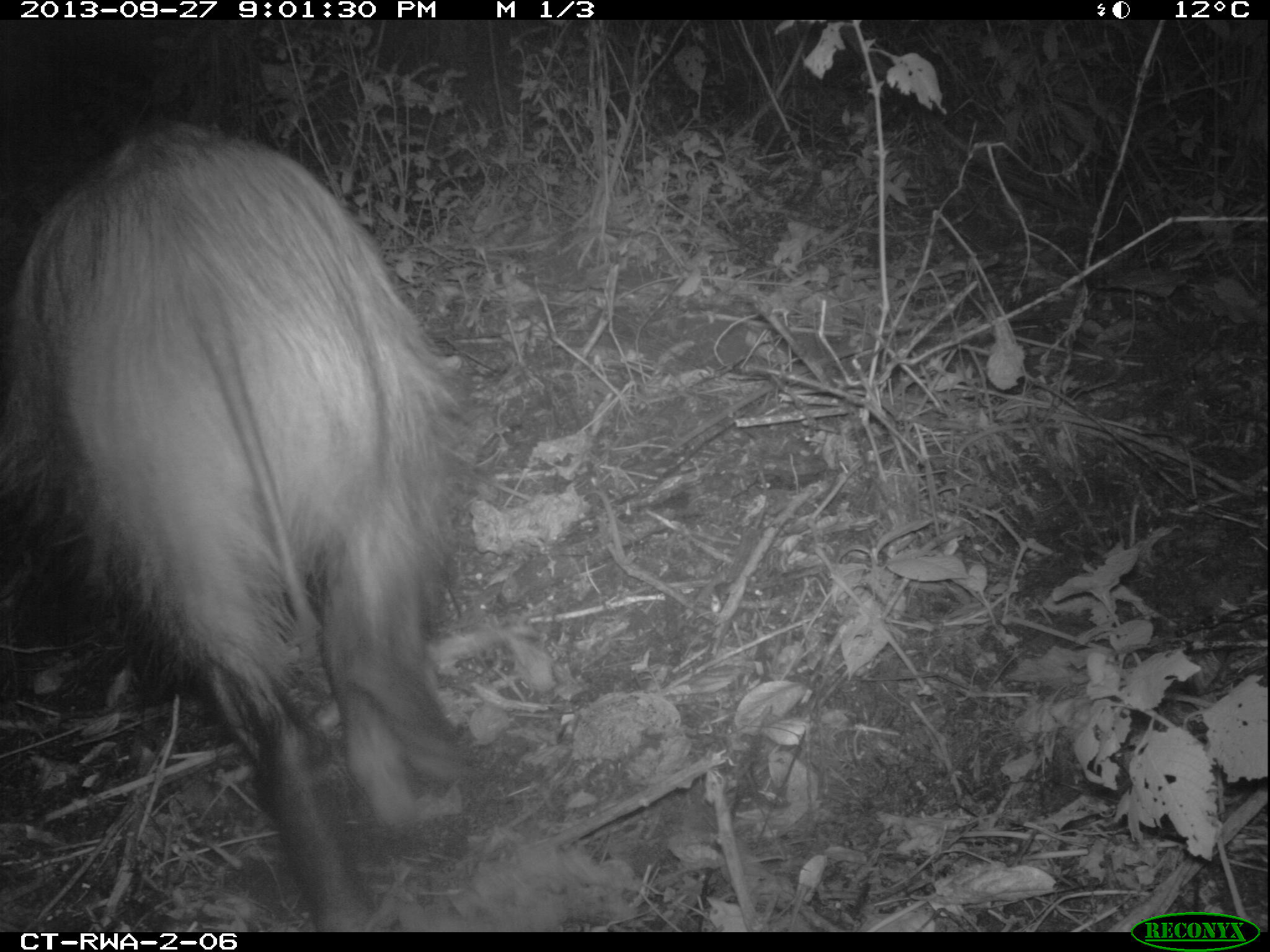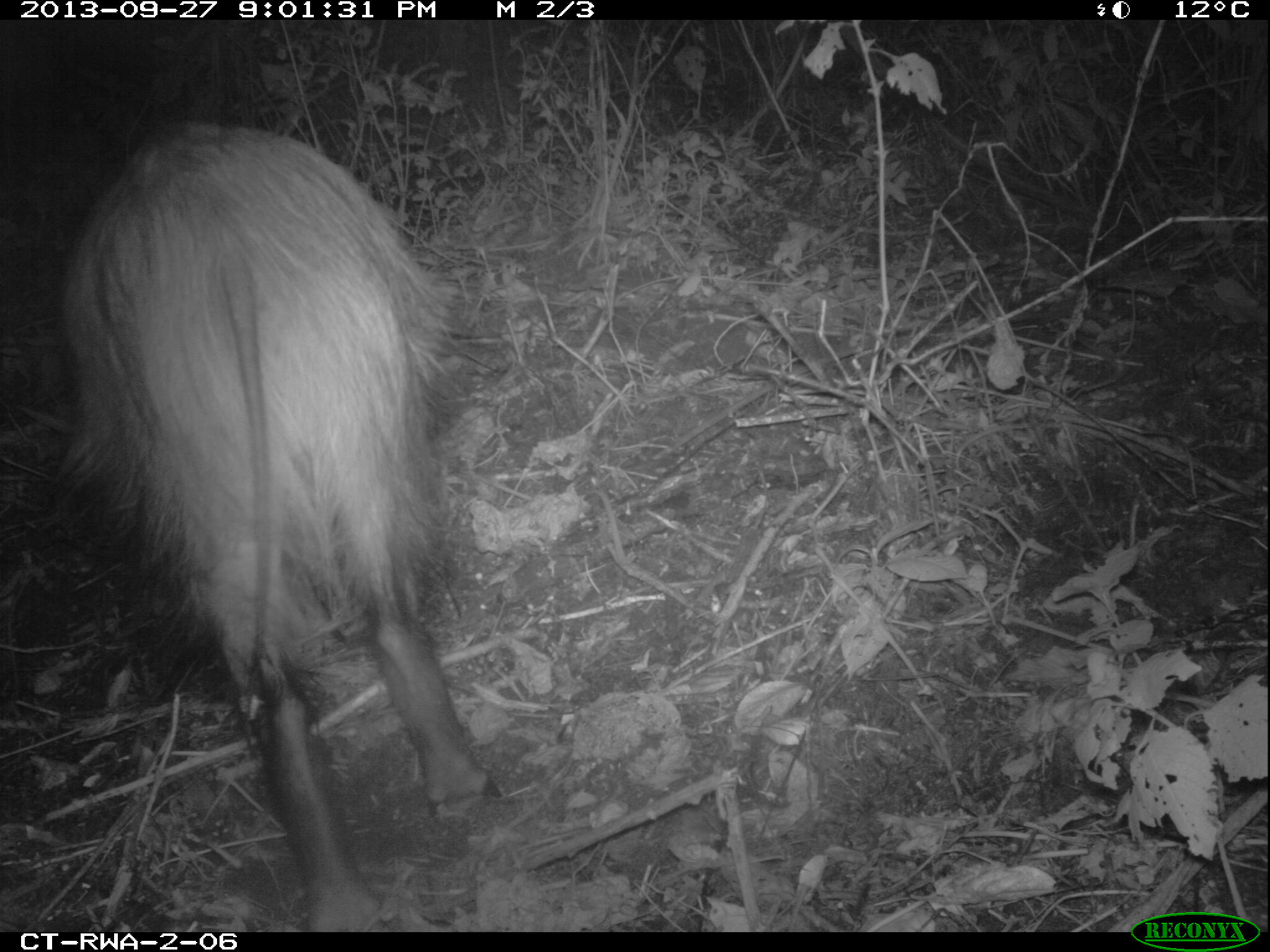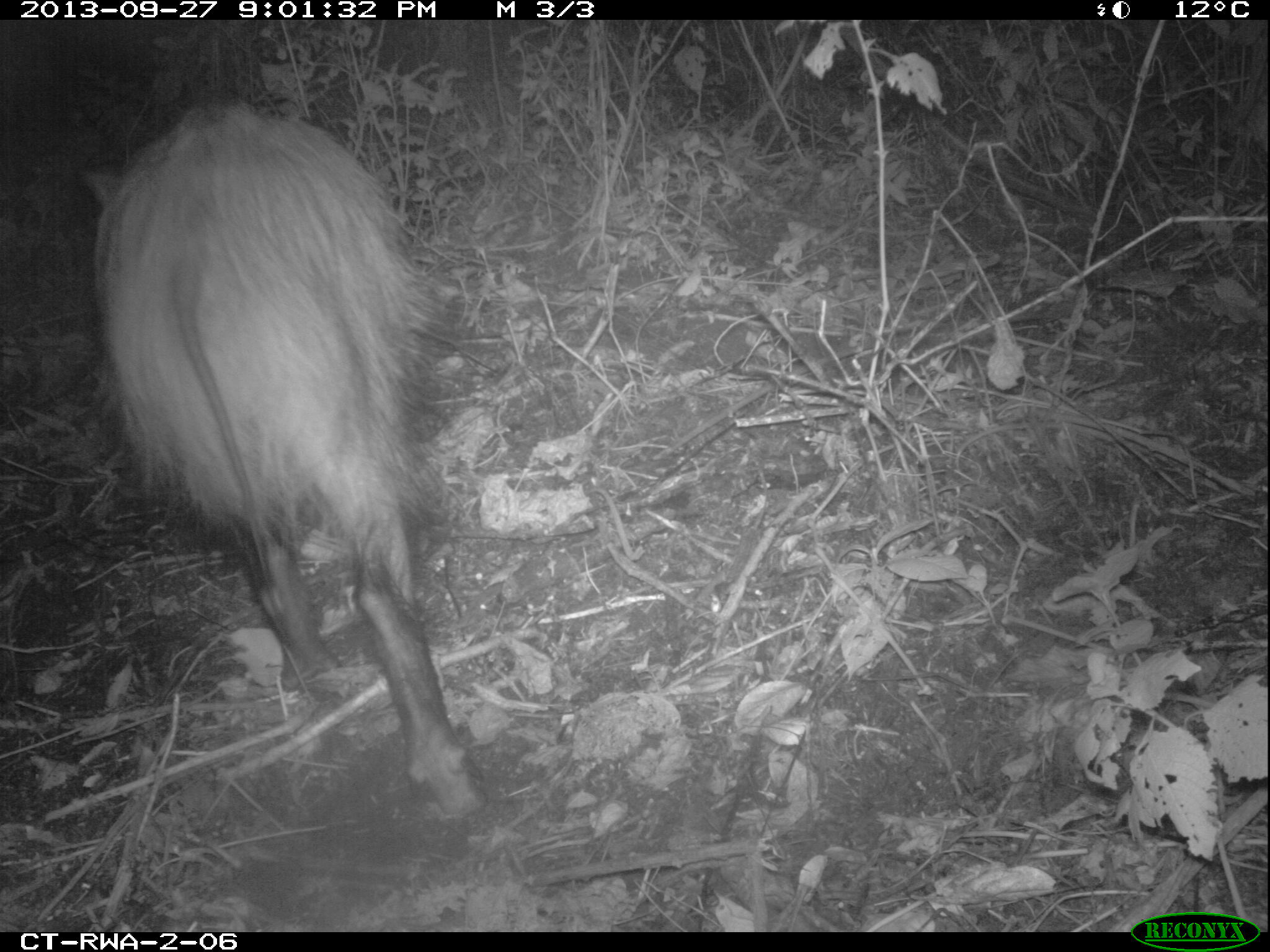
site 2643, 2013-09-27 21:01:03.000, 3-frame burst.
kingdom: Animalia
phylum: Chordata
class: Mammalia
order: Artiodactyla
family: Suidae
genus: Potamochoerus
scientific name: Potamochoerus larvatus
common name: bushpig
Potamochoerus larvatus (bushpig), count 1.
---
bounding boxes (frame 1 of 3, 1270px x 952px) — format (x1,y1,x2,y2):
potamochoerus larvatus: (3,119,481,931)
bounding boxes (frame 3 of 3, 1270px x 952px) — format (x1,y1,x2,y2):
potamochoerus larvatus: (70,91,488,821)